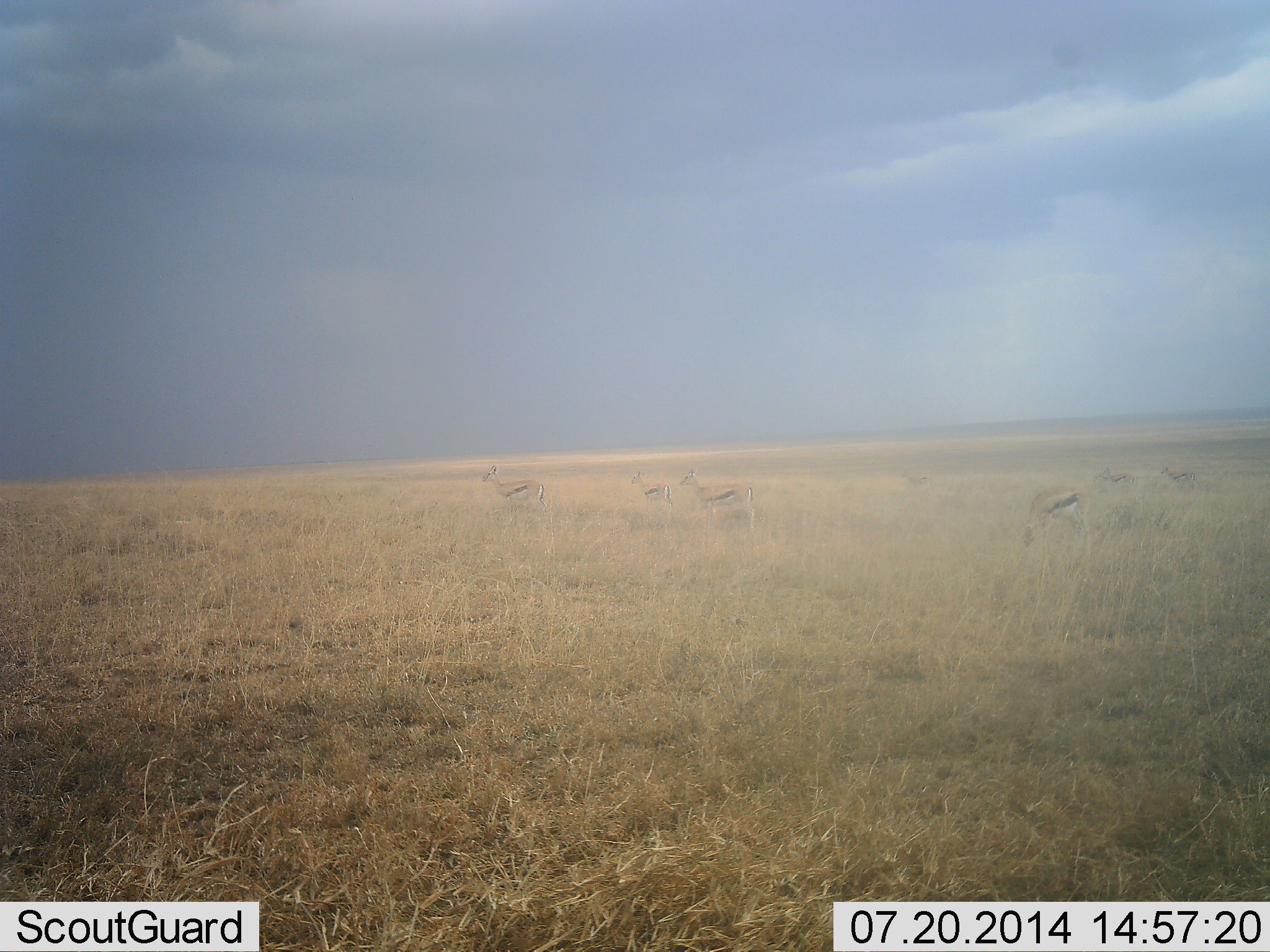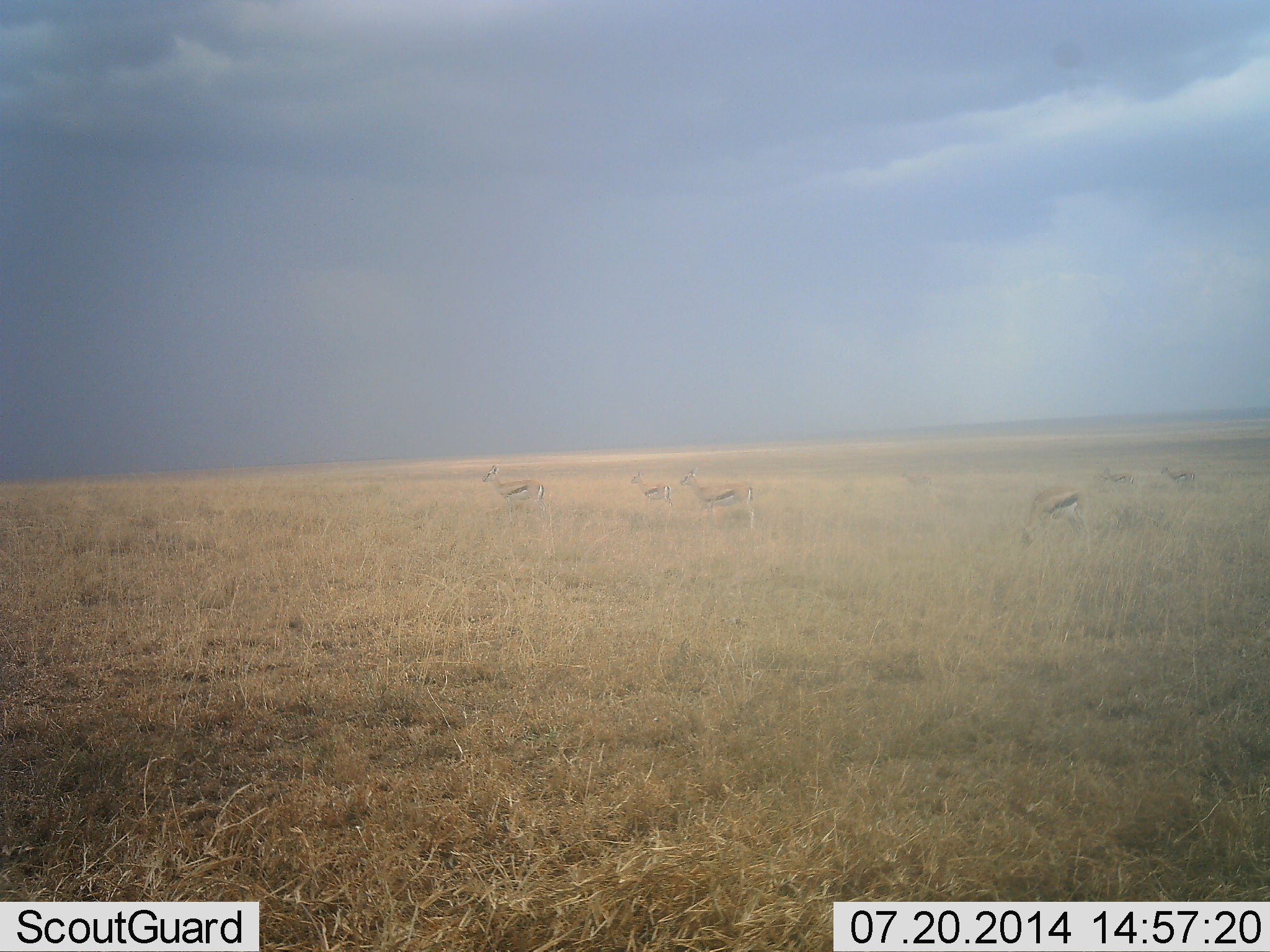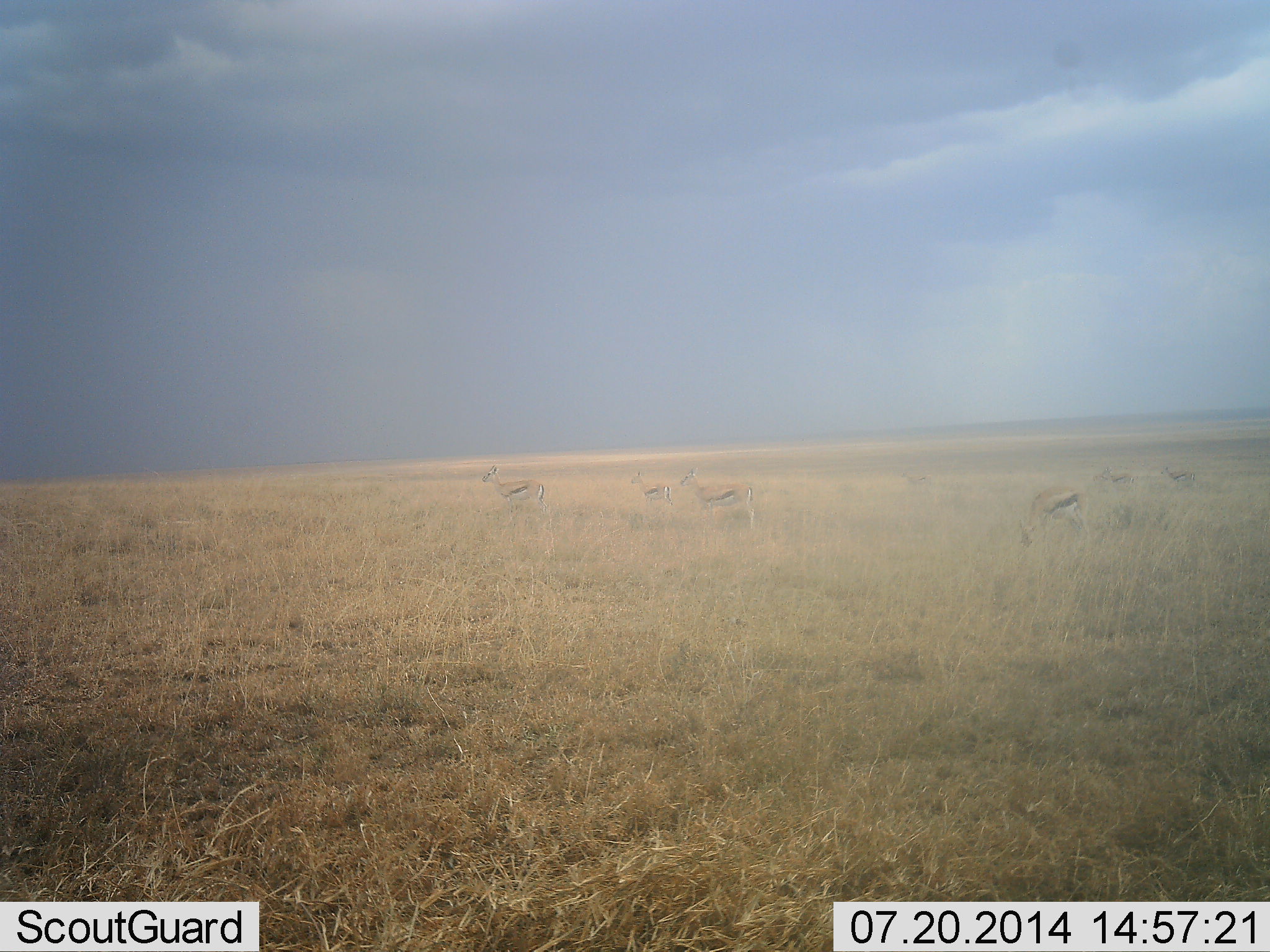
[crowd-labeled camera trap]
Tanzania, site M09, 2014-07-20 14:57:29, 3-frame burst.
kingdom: Animalia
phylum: Chordata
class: Mammalia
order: Artiodactyla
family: Bovidae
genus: Eudorcas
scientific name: Eudorcas thomsonii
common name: thomson's gazelle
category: gazellethomsons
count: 6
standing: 60%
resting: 10%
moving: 30%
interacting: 0%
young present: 0%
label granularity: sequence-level